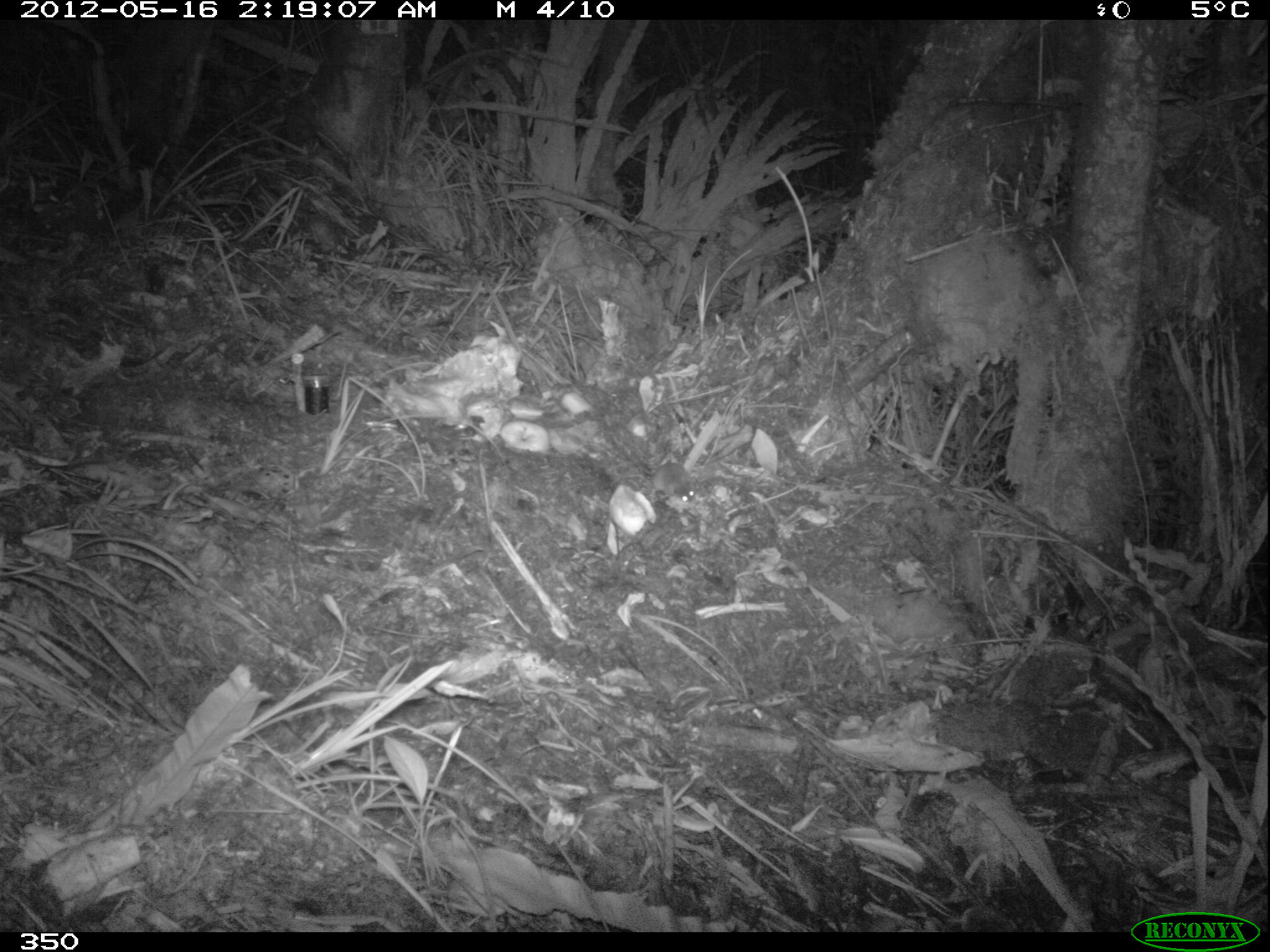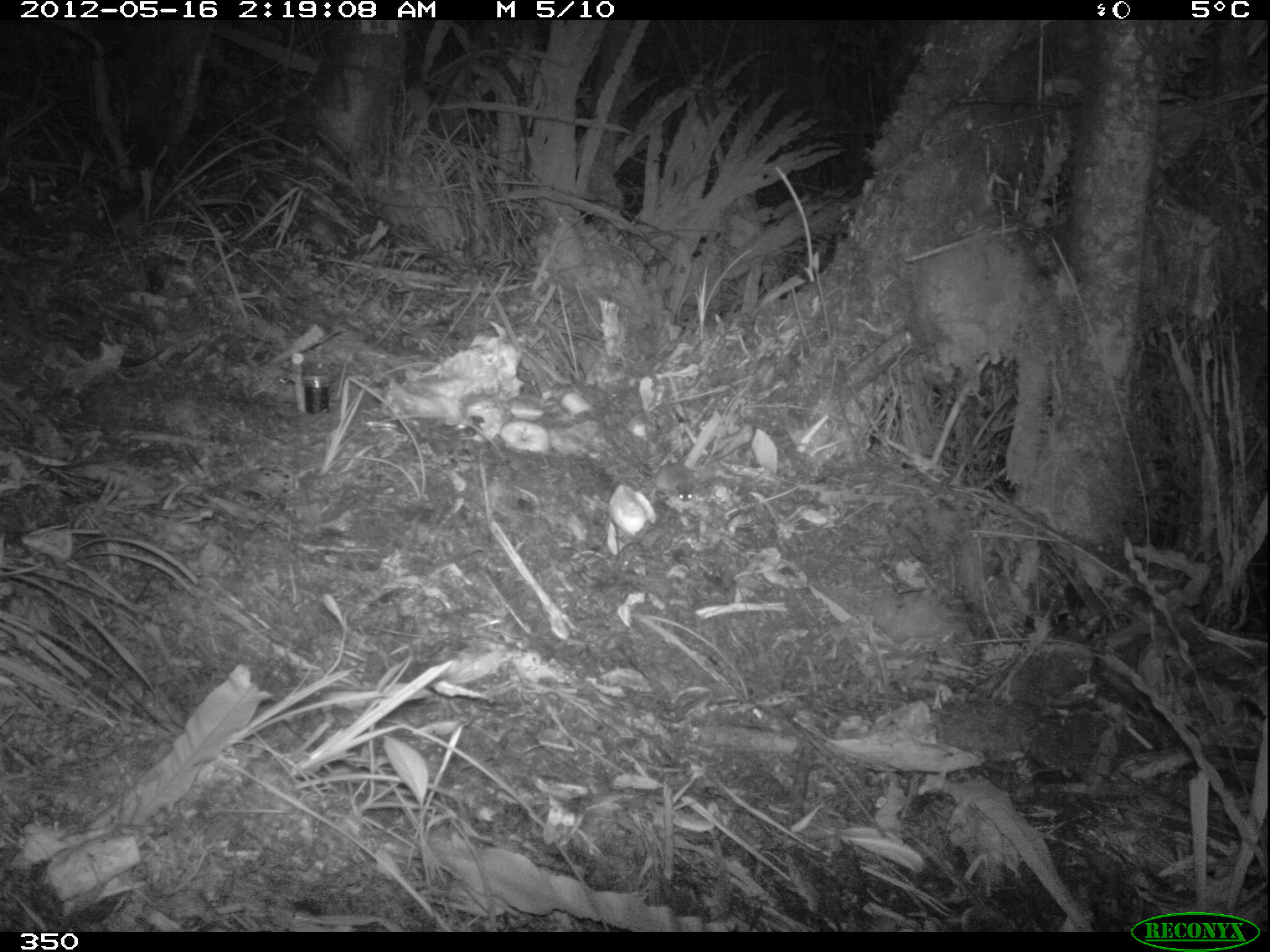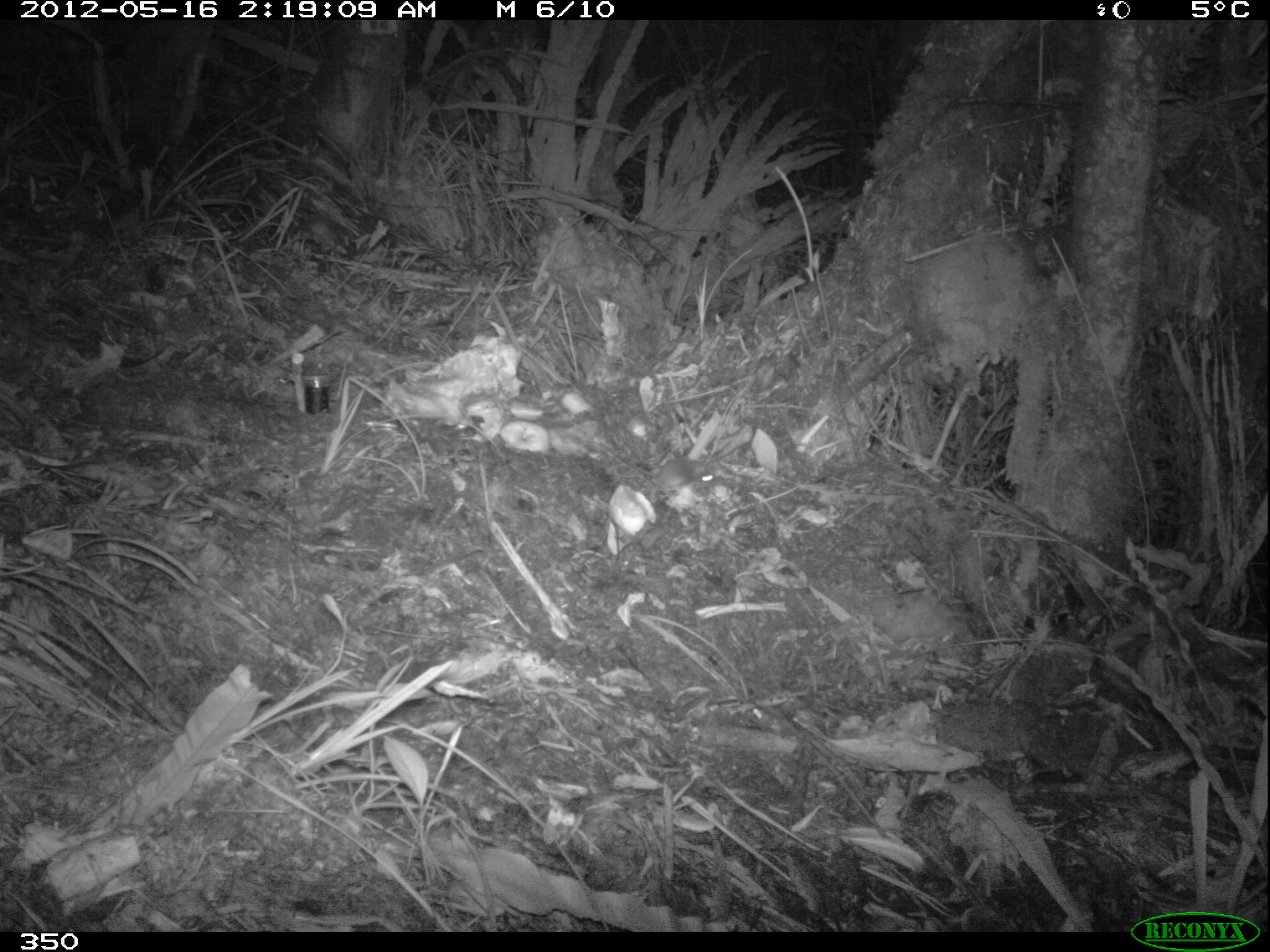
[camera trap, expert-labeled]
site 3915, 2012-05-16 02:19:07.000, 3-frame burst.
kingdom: Animalia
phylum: Chordata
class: Mammalia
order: Rodentia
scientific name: Rodentia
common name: rodents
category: unknown rodent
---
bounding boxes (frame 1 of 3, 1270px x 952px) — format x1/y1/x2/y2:
unknown rodent: 631/458/695/502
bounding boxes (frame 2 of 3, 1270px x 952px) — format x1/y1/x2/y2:
unknown rodent: 625/453/699/502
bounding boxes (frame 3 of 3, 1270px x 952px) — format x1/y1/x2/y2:
unknown rodent: 586/441/713/491